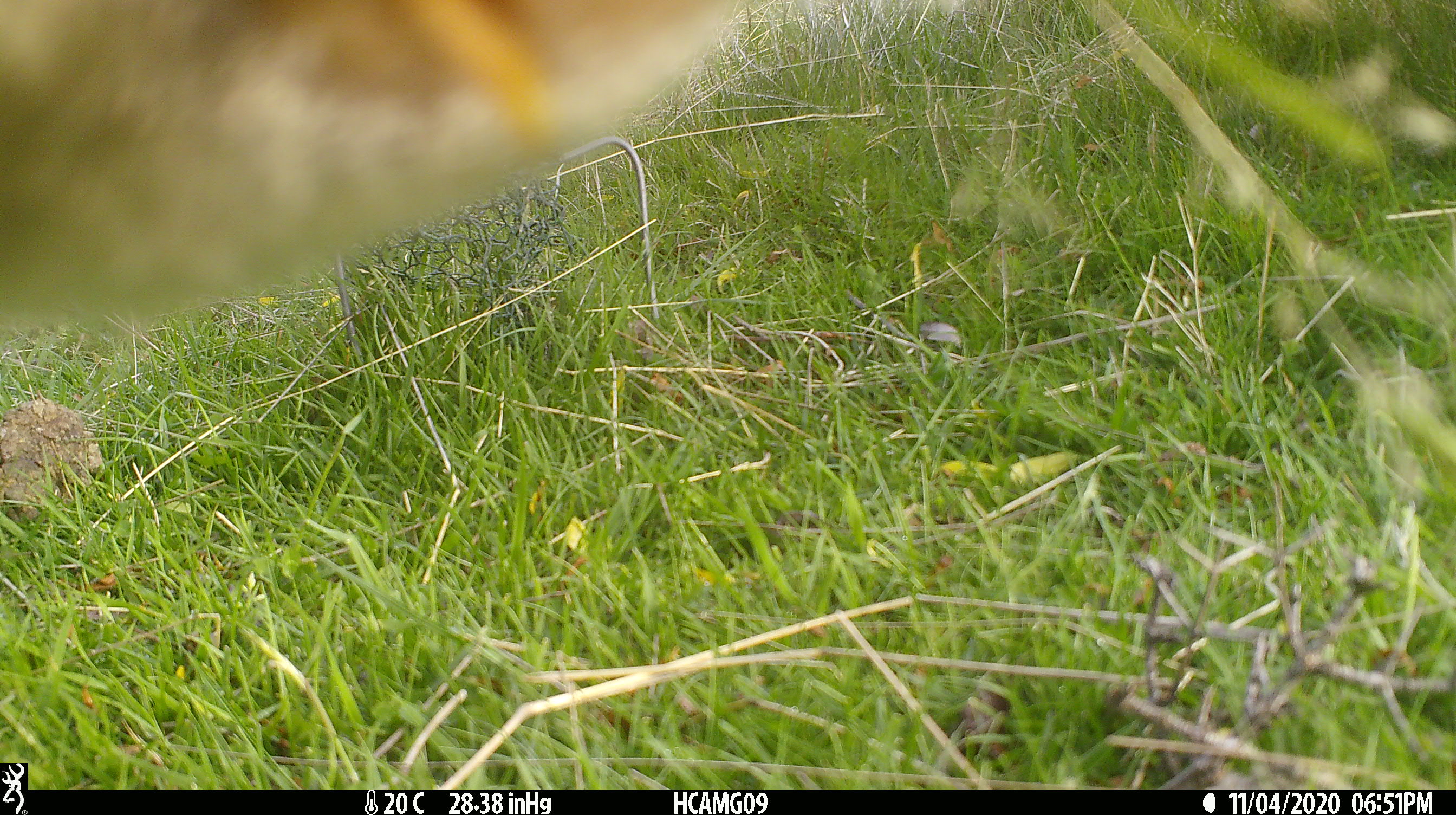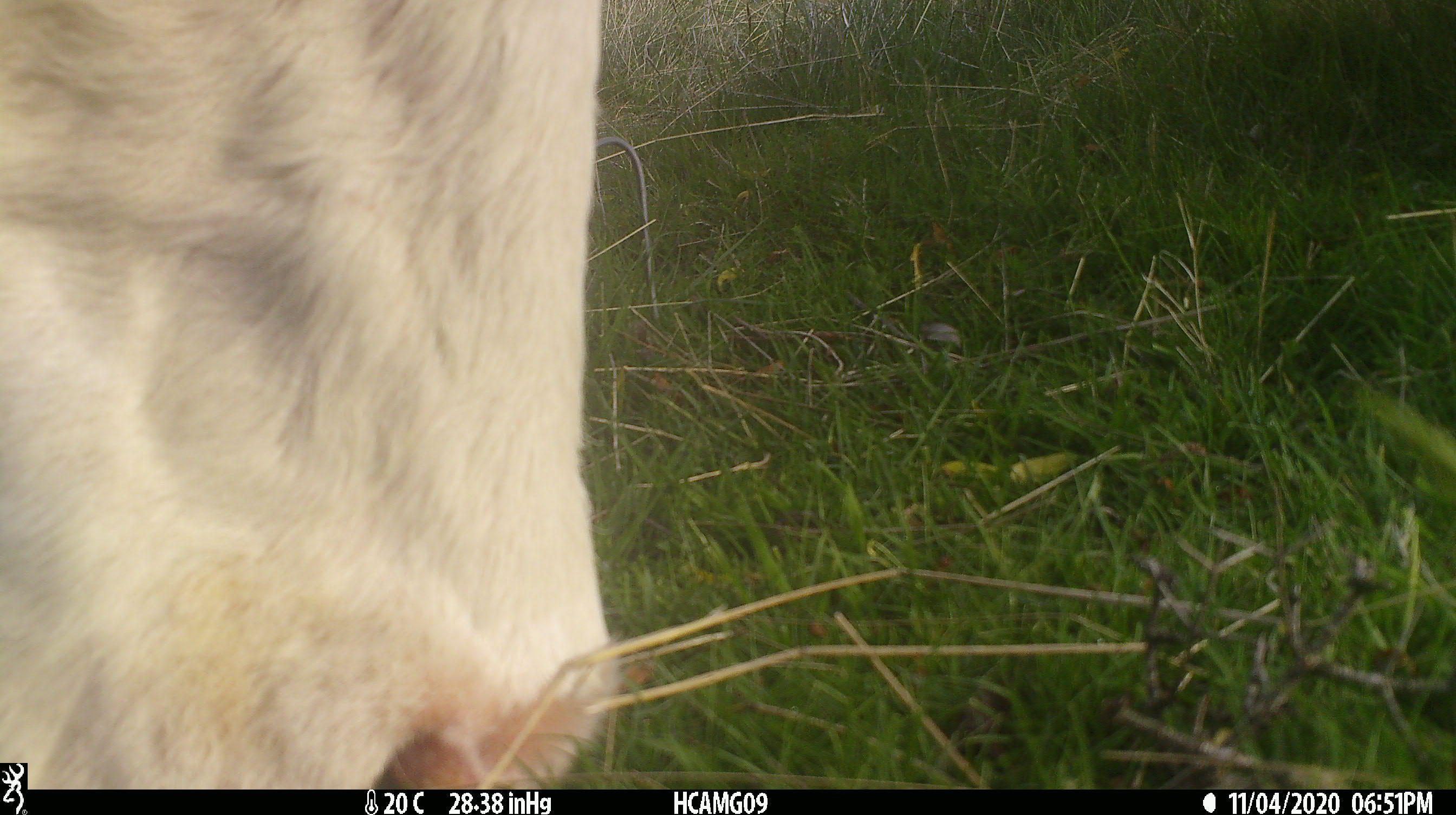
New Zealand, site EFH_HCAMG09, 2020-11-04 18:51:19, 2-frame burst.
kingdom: Animalia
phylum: Chordata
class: Mammalia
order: Artiodactyla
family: Bovidae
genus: Bos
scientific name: Bos taurus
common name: domestic cow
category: cow